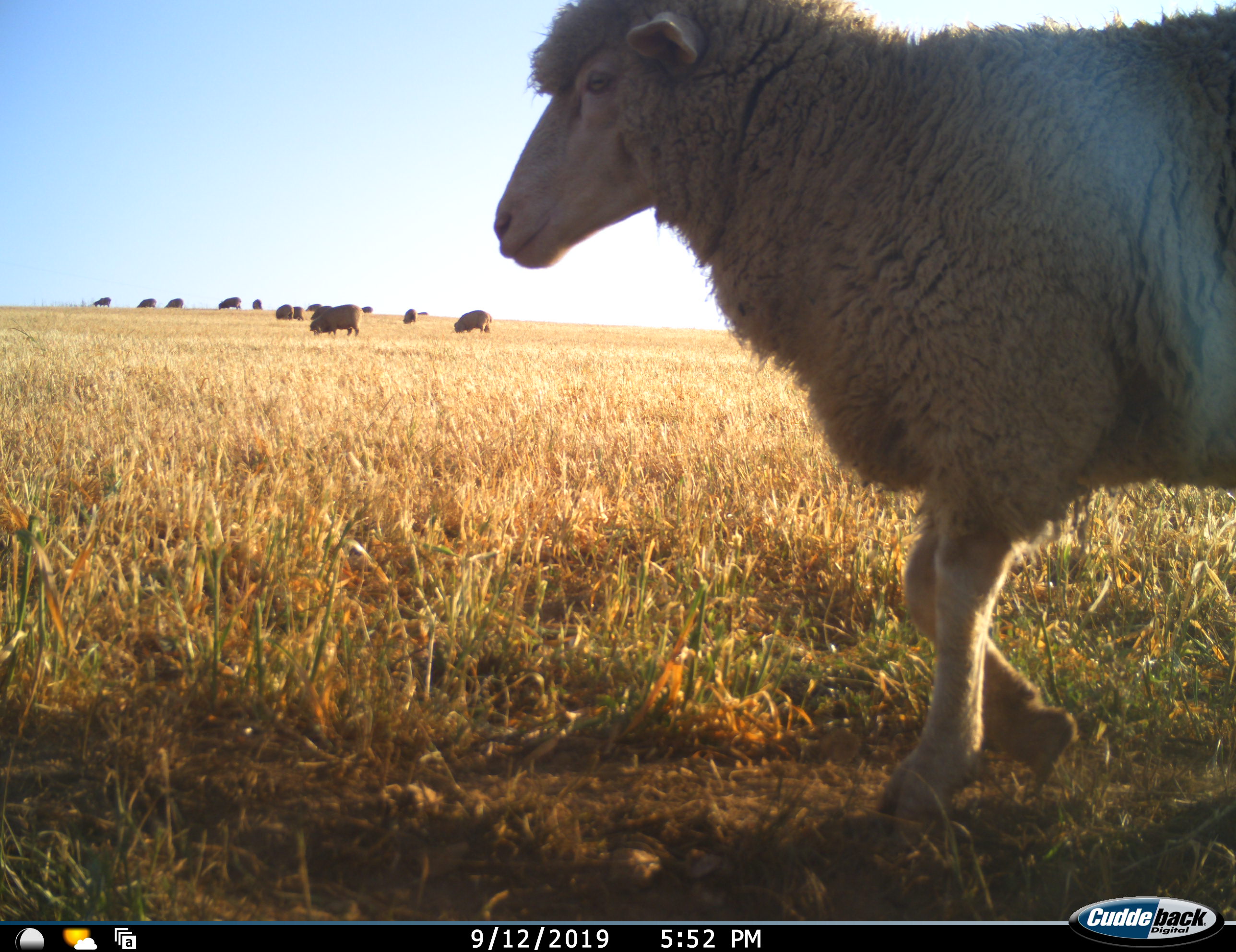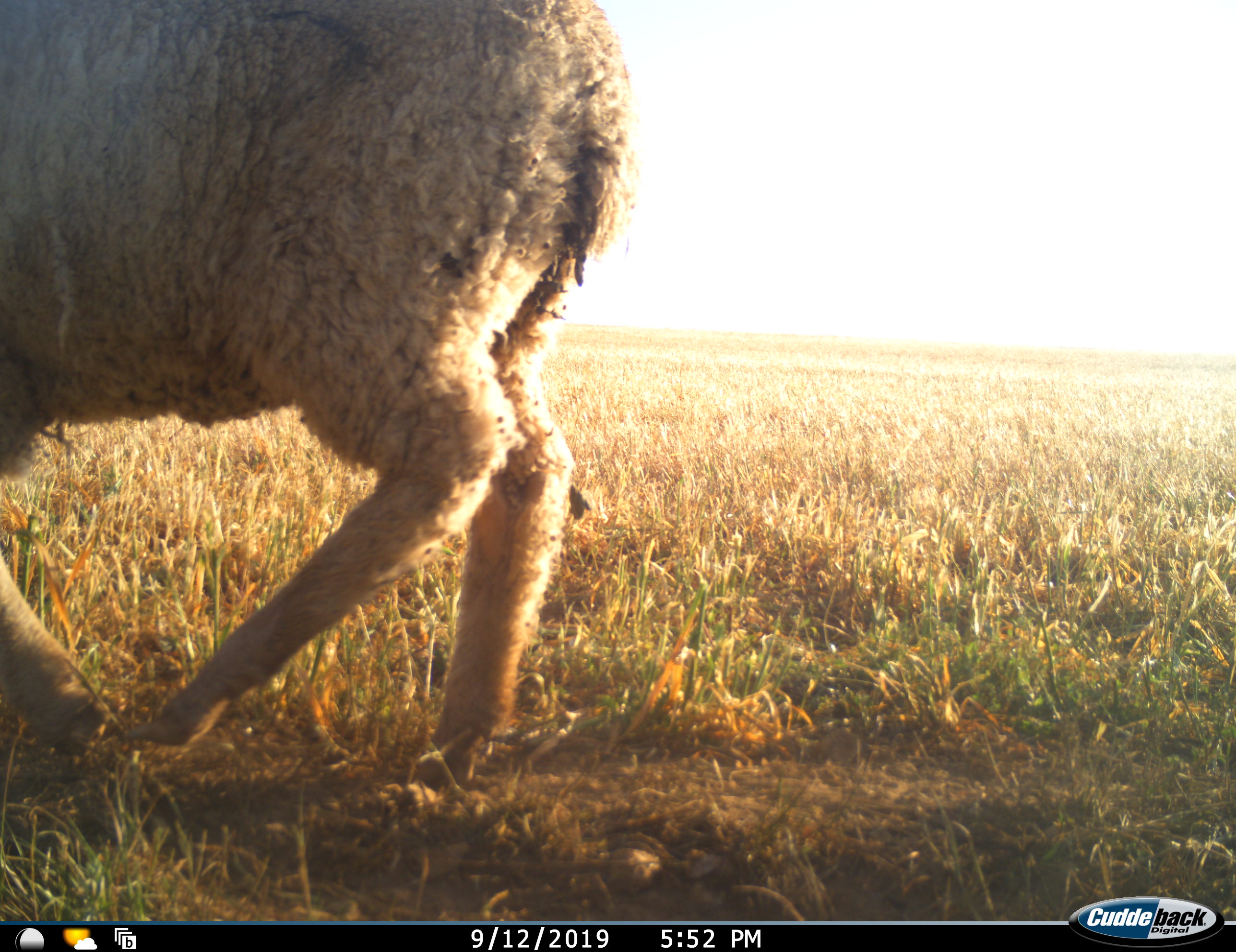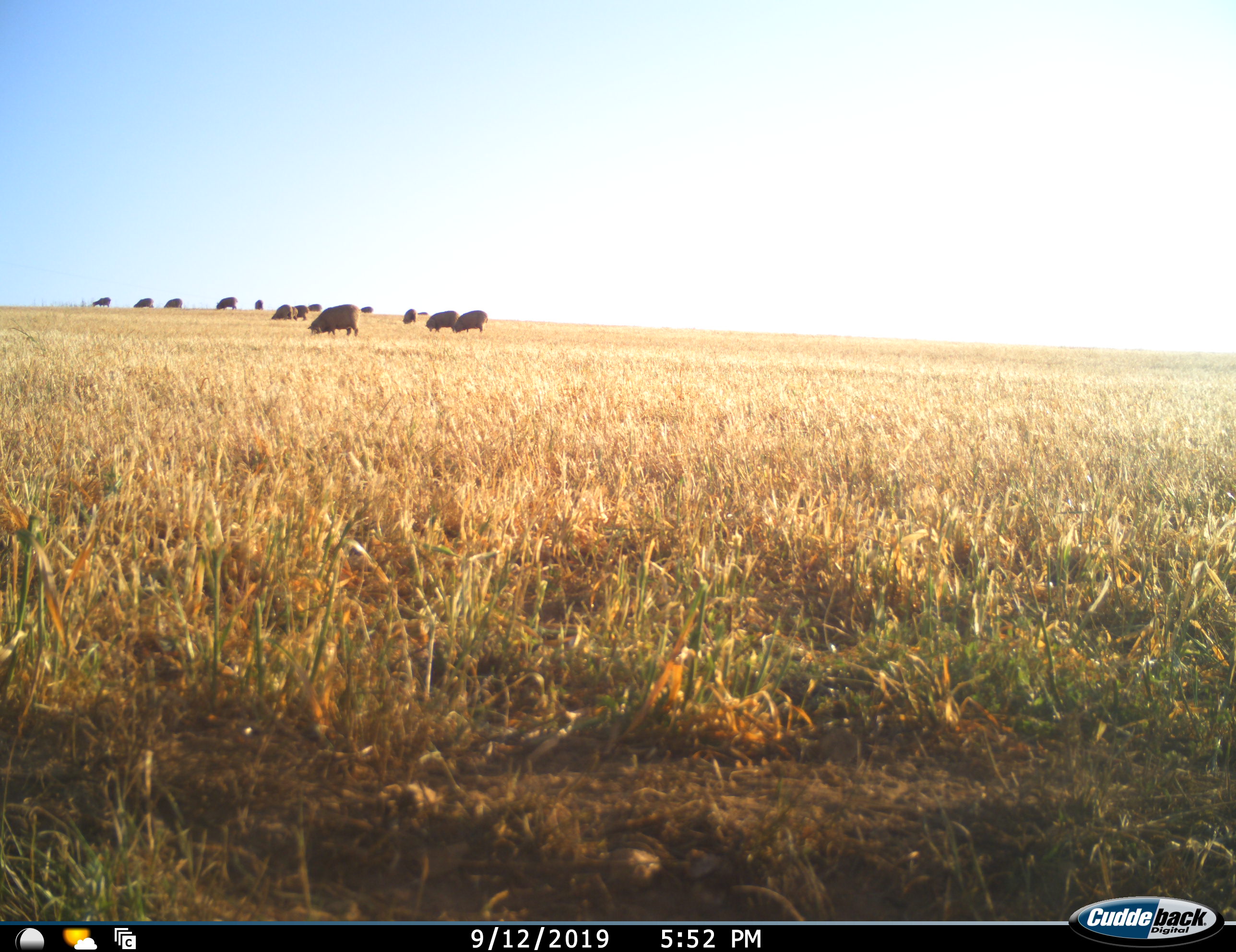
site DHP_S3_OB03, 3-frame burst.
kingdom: Animalia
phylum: Chordata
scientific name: Vertebrata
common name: domestic animal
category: domesticanimal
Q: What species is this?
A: Domesticanimal (domestic animal) (Vertebrata).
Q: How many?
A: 11-50.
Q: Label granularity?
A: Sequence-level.